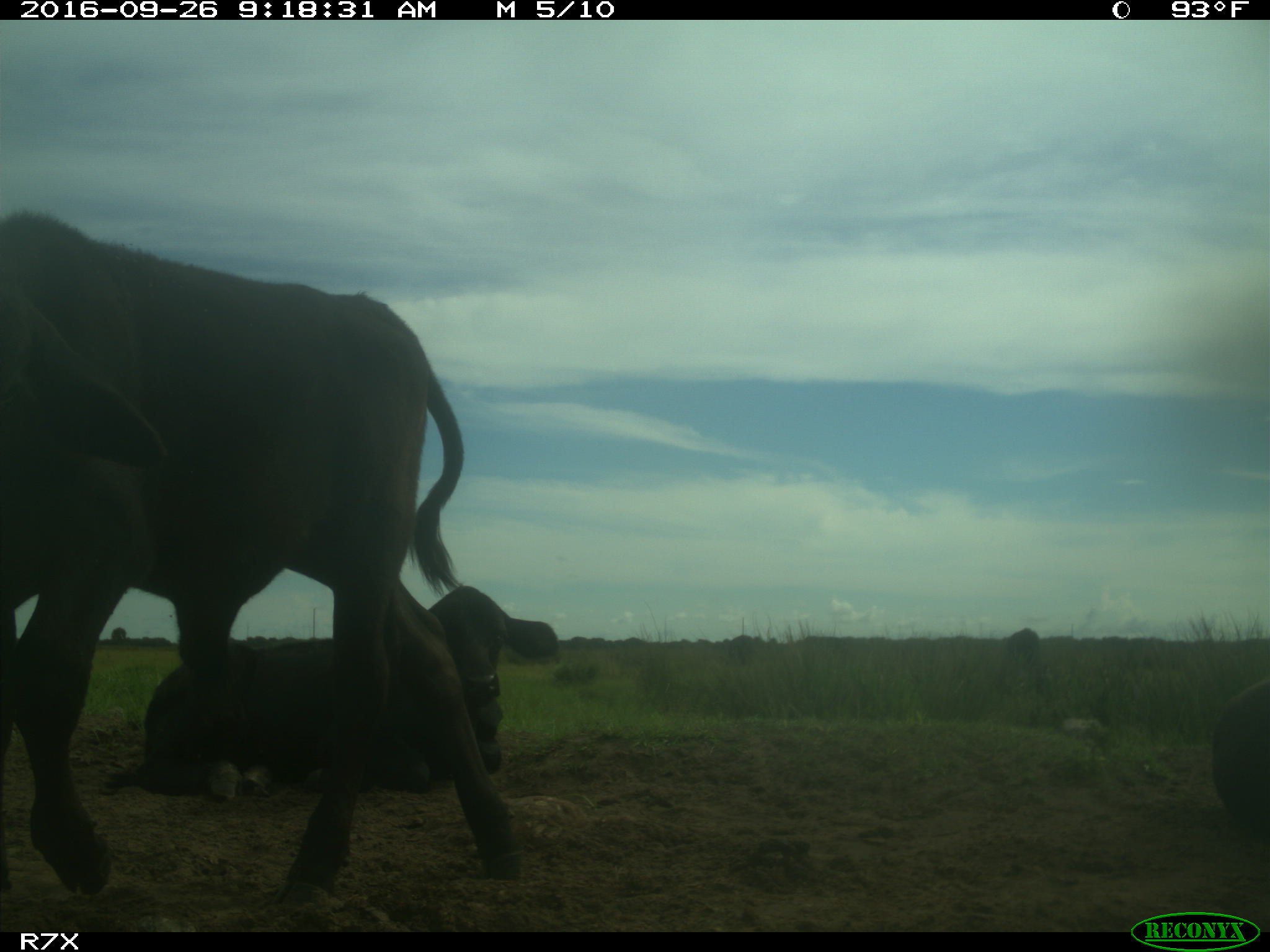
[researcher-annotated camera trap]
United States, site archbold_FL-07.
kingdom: Animalia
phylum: Chordata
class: Mammalia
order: Artiodactyla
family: Bovidae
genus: Bos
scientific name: Bos taurus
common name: domestic cow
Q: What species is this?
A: Bos taurus (domestic cow).